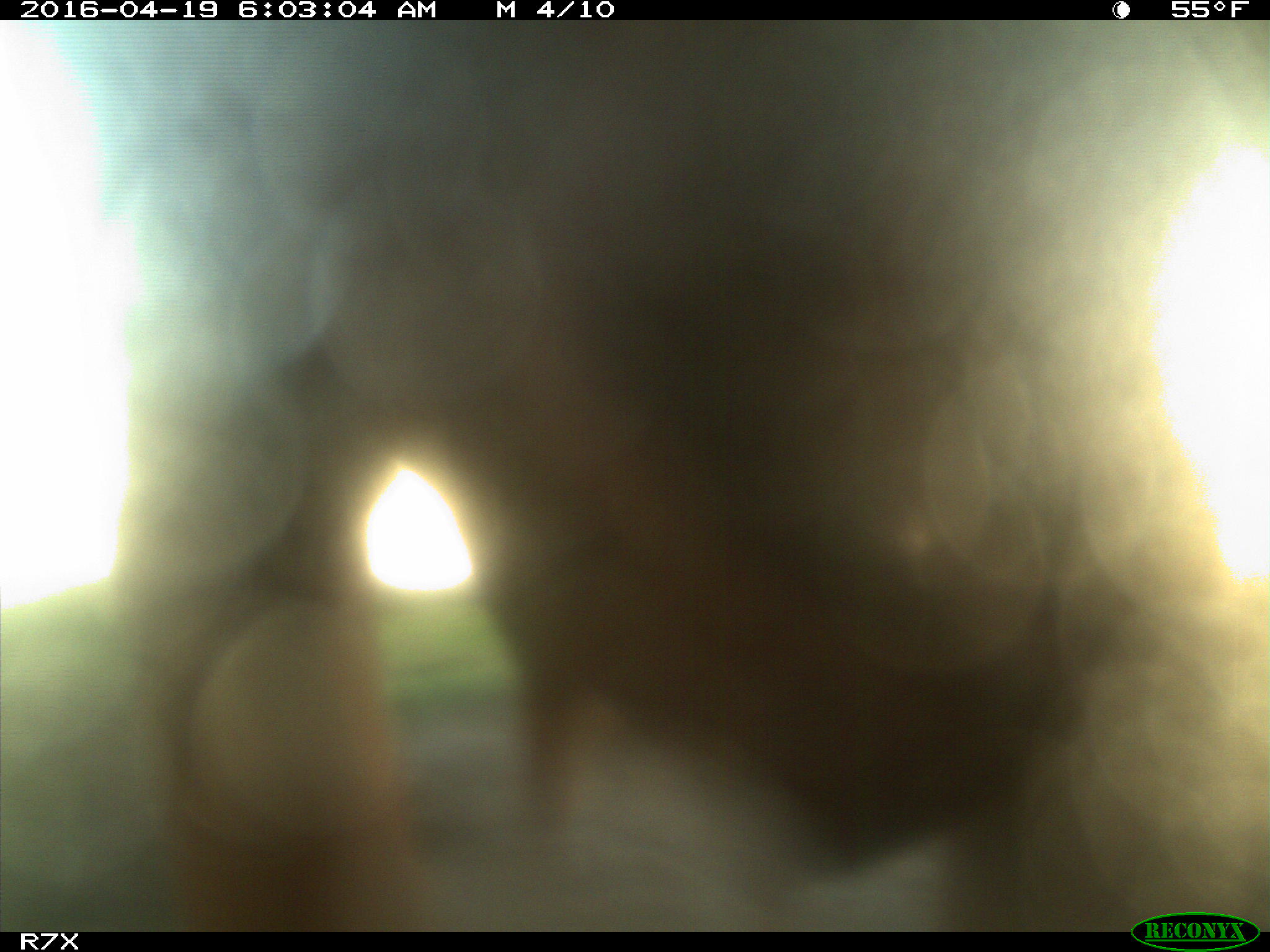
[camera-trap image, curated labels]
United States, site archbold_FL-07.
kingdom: Animalia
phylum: Chordata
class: Mammalia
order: Artiodactyla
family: Bovidae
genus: Bos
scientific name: Bos taurus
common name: domestic cow